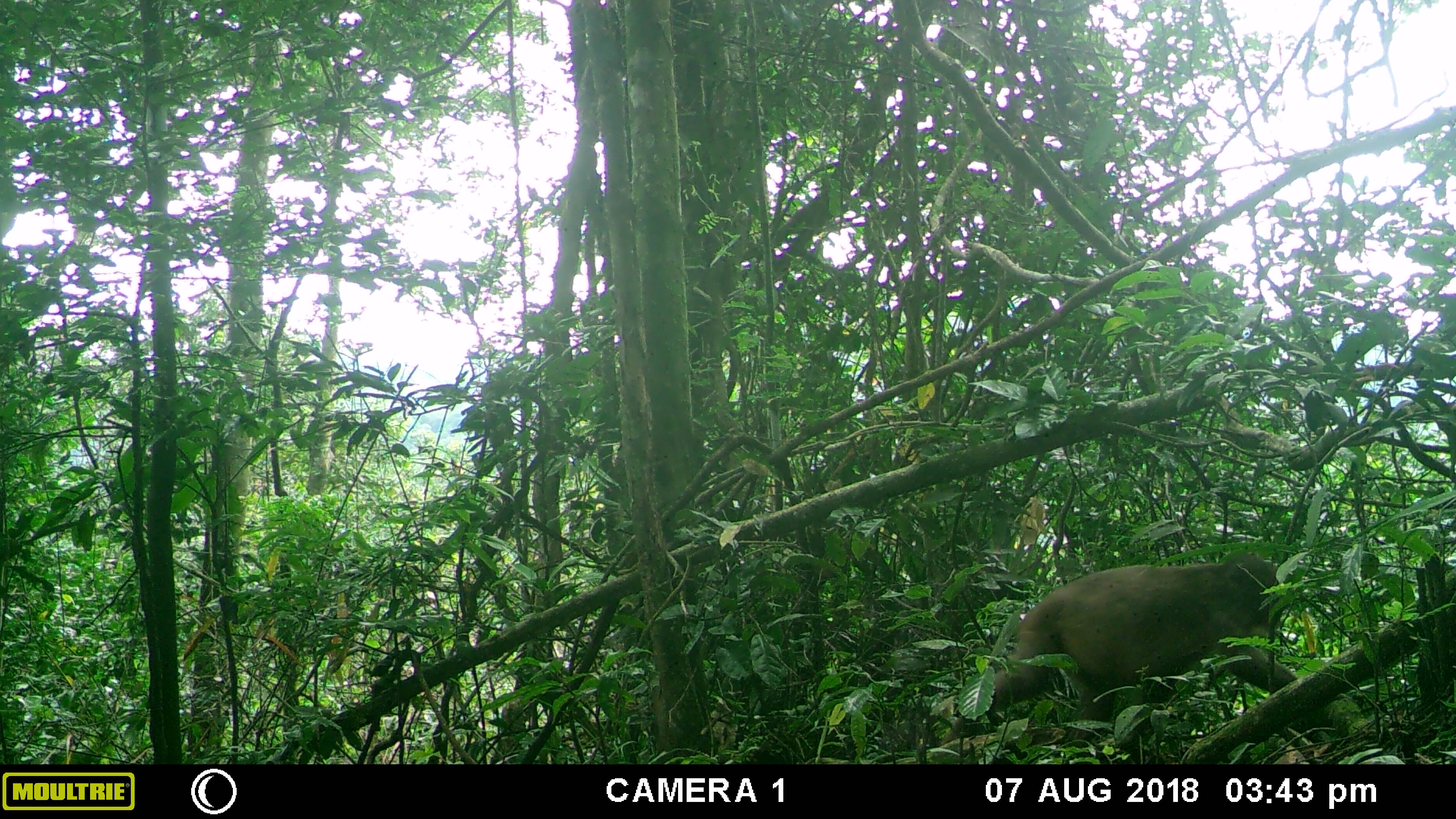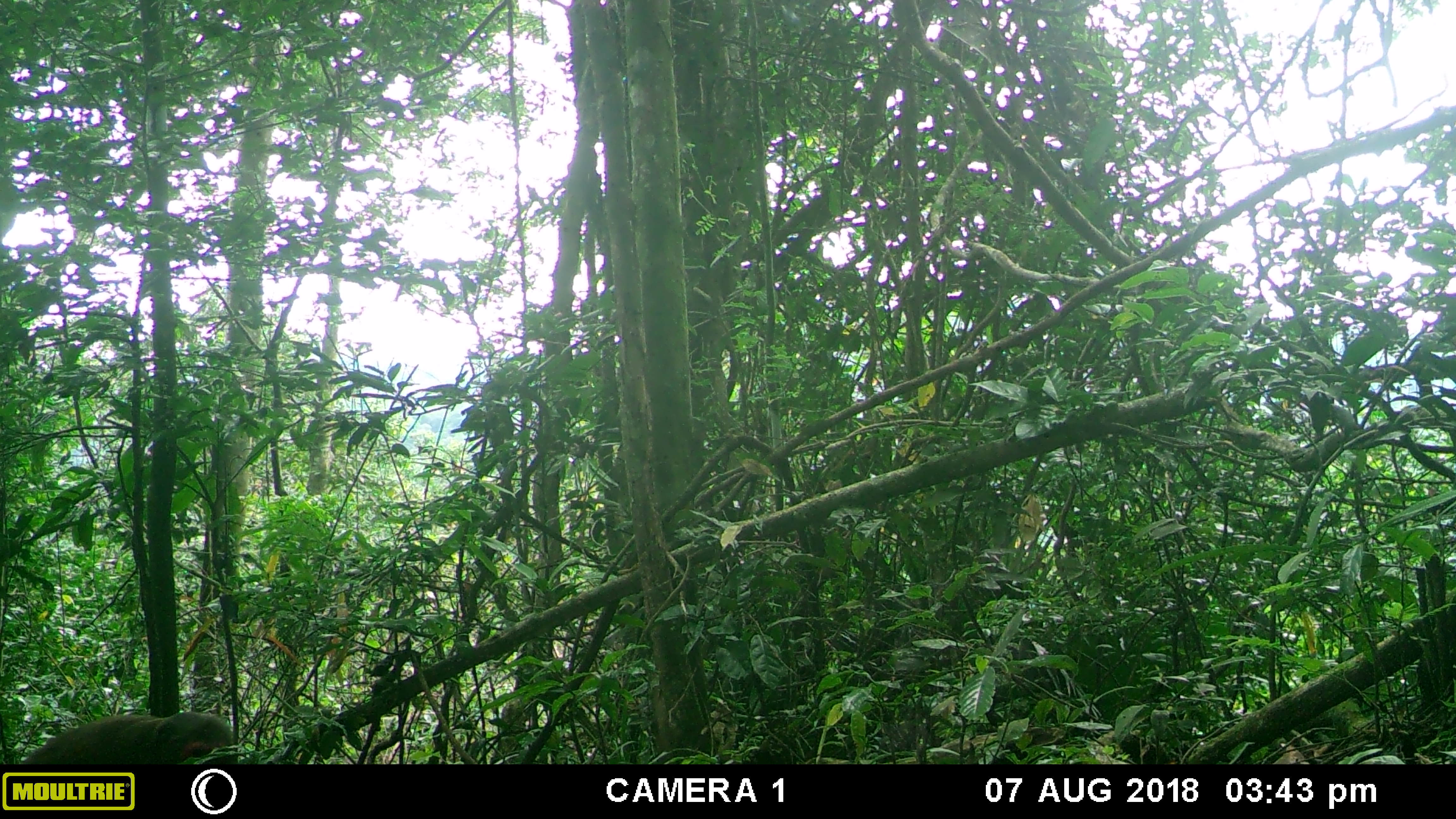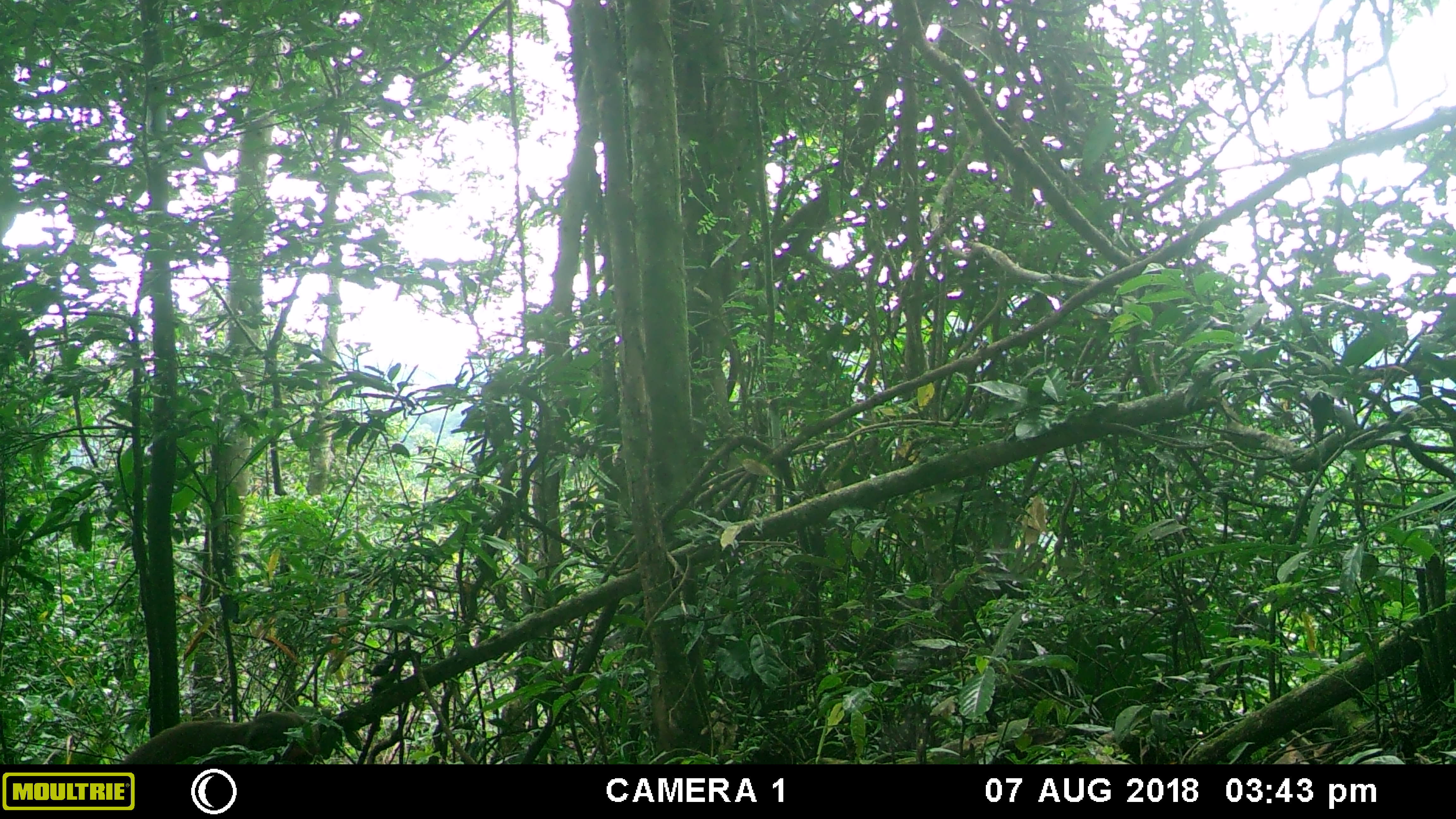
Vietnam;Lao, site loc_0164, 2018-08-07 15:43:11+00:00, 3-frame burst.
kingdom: Animalia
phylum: Chordata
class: Mammalia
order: Primates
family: Cercopithecidae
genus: Macaca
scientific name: Macaca arctoides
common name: stump-tailed macaque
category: stump tailed macaque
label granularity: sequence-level